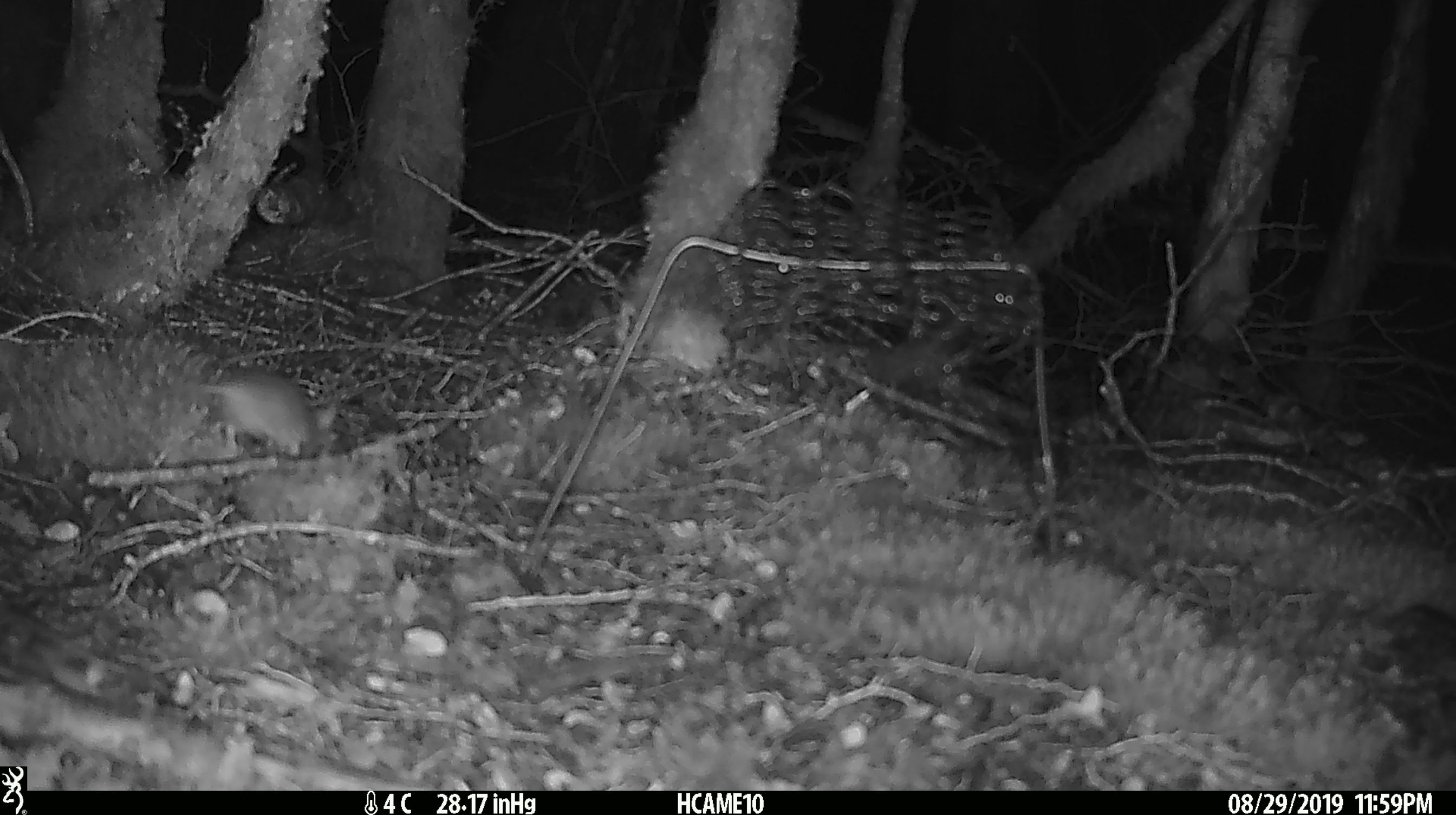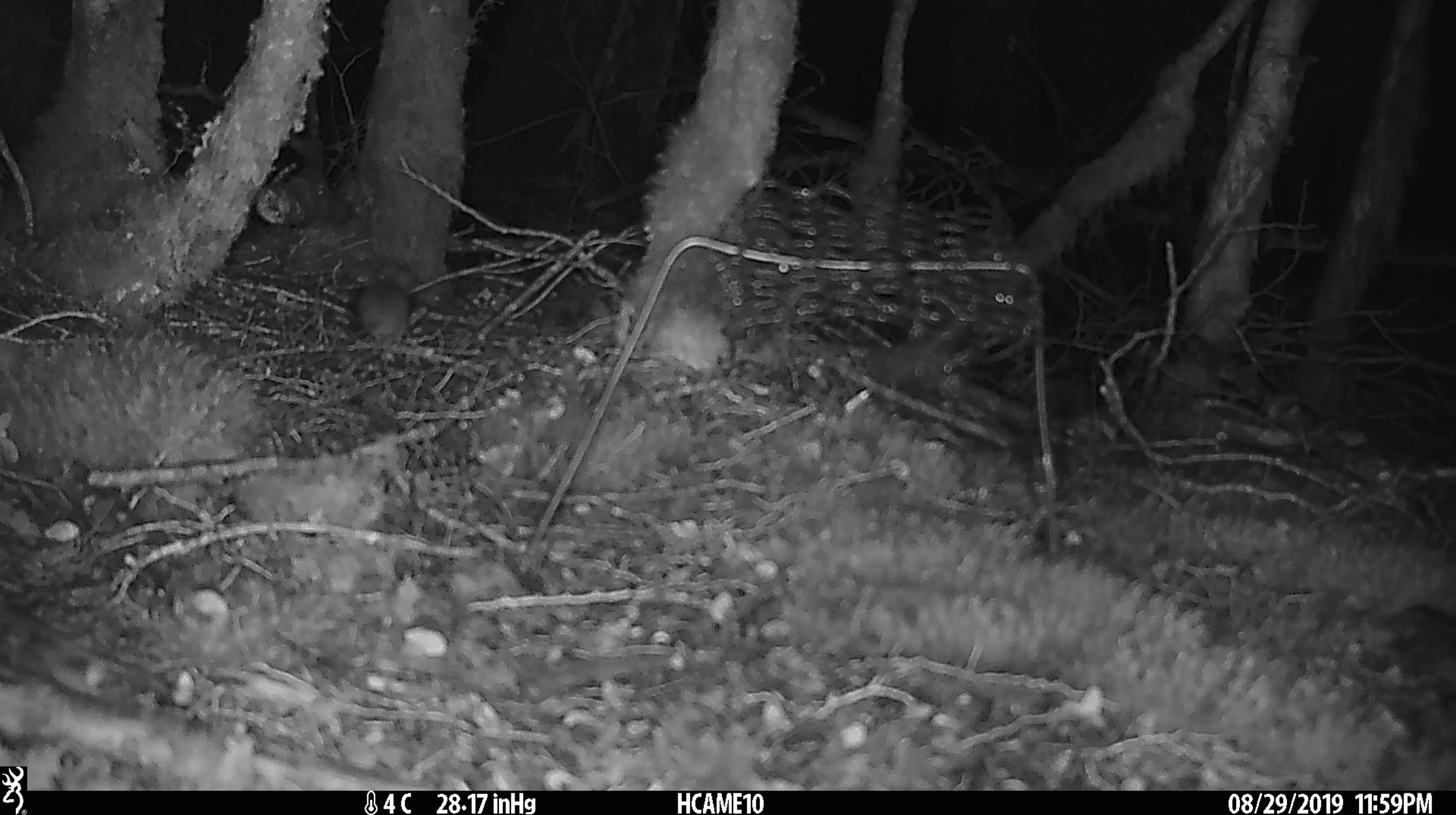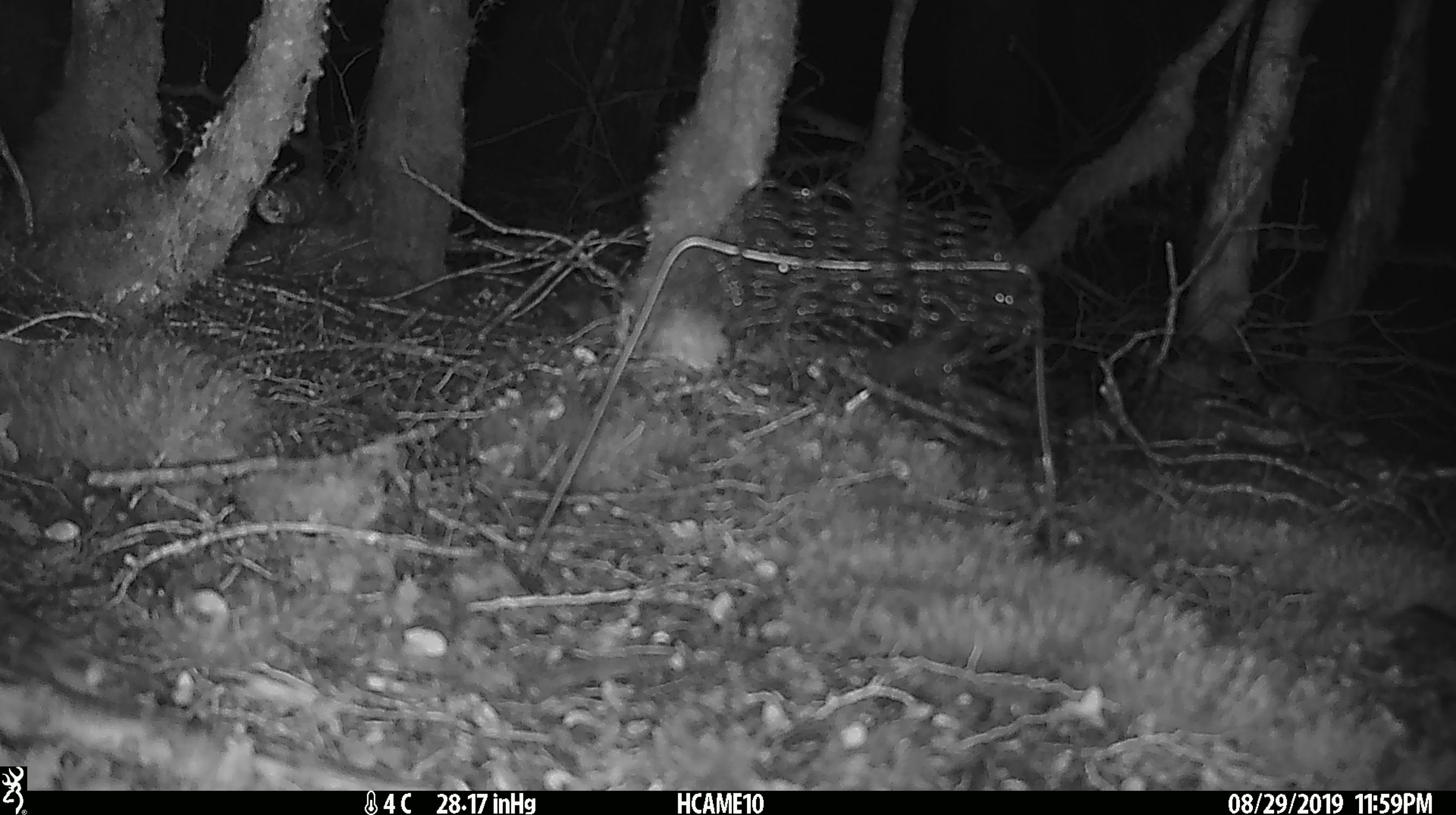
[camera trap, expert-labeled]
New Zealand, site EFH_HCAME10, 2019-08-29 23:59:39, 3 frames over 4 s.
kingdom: Animalia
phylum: Chordata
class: Mammalia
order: Rodentia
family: Muridae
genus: Mus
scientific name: Mus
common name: mouse